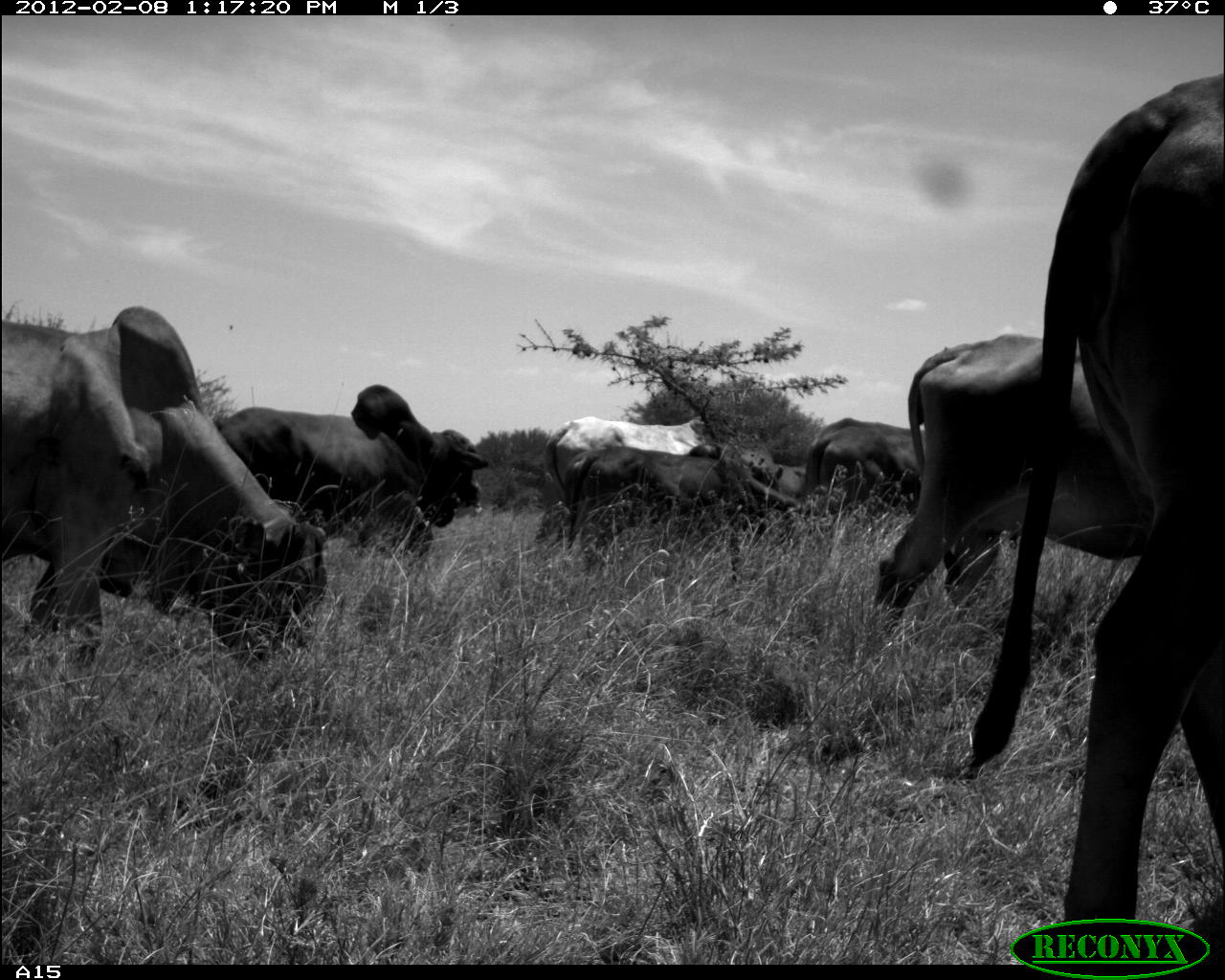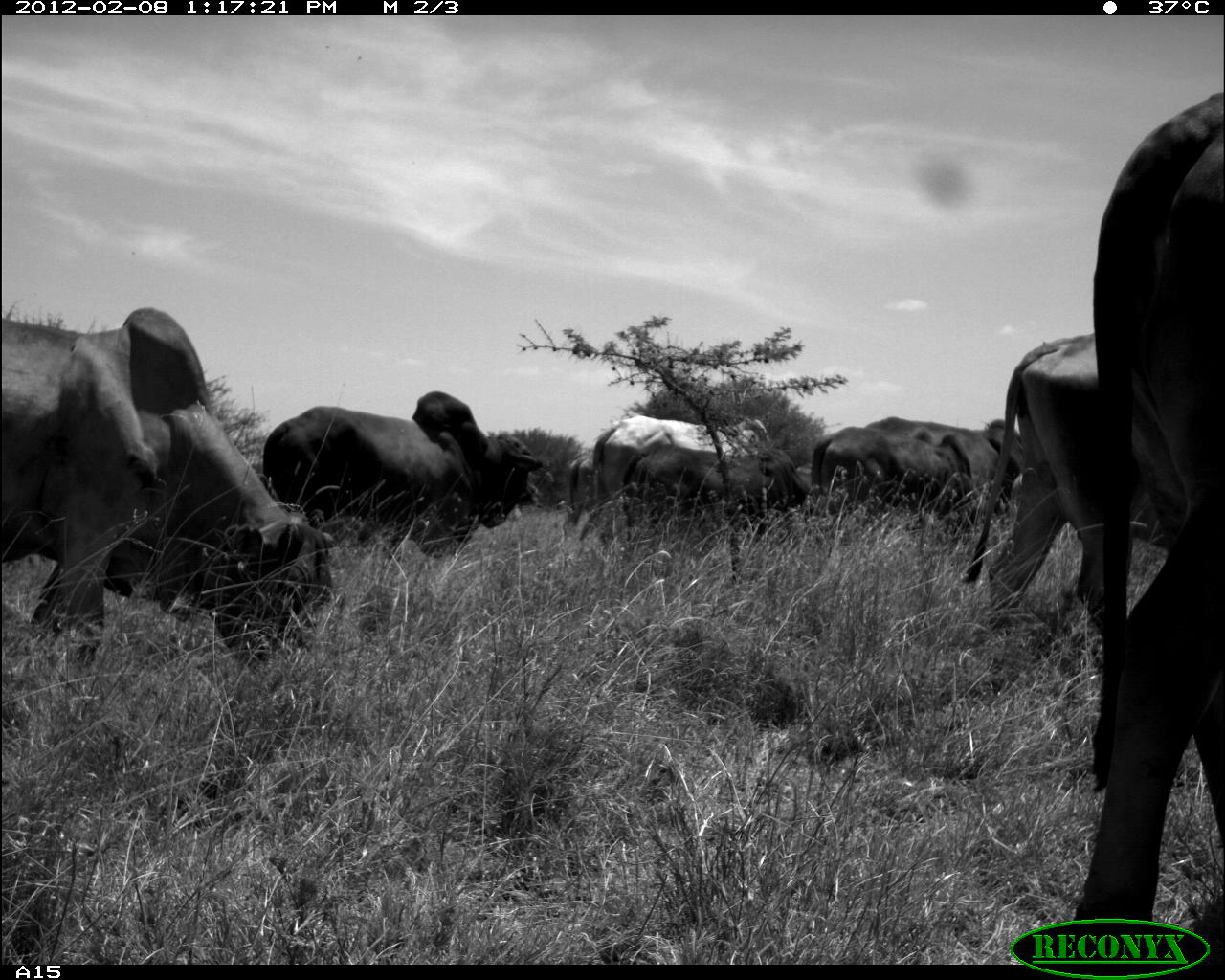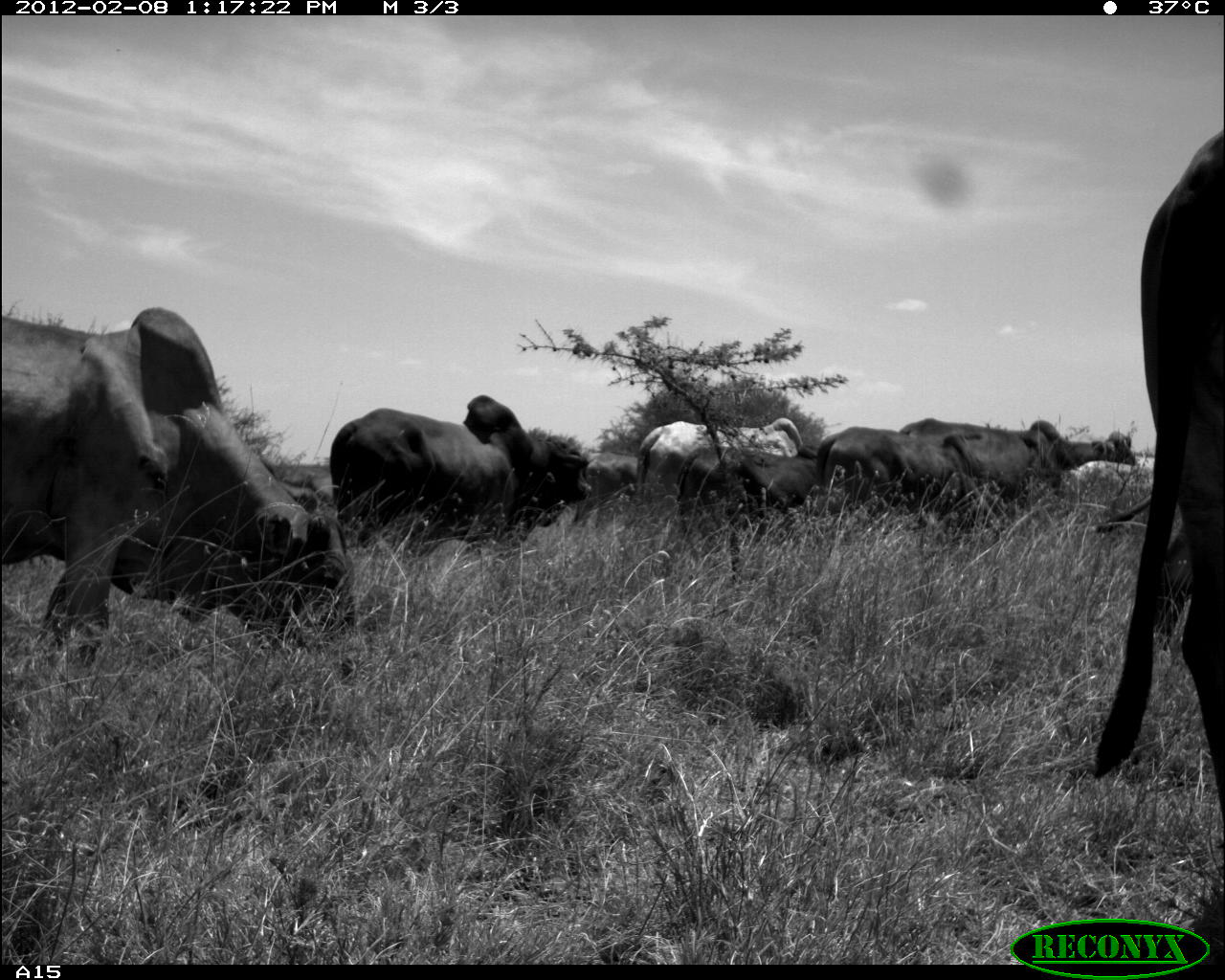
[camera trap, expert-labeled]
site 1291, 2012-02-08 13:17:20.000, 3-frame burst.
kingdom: Animalia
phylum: Chordata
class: Mammalia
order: Artiodactyla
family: Bovidae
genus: Bos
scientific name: Bos taurus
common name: domestic cattle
Bos taurus (domestic cattle), count 8.